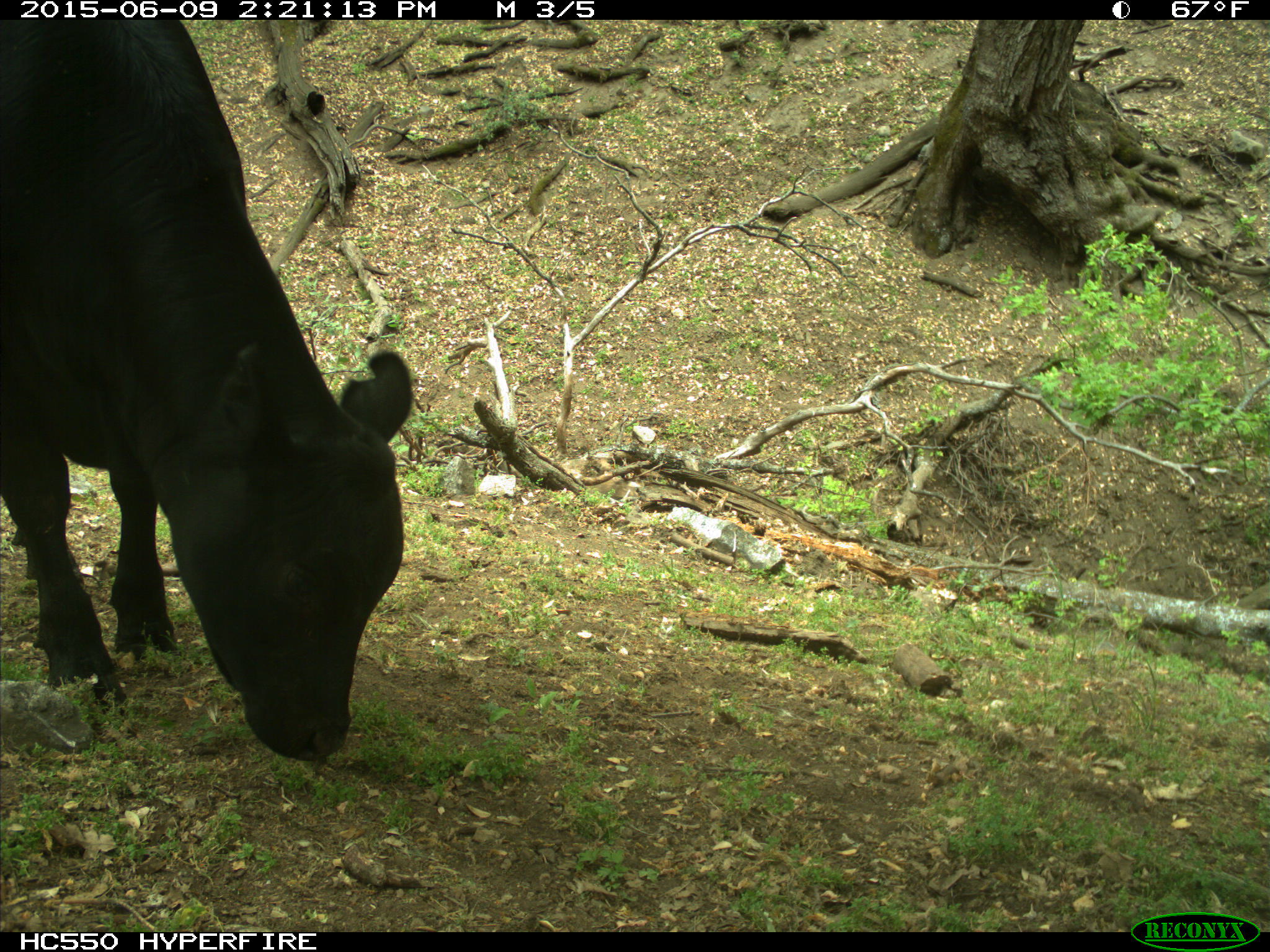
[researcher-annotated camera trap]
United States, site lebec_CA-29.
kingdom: Animalia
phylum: Chordata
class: Mammalia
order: Artiodactyla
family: Bovidae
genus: Bos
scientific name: Bos taurus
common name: domestic cow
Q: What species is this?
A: Bos taurus (domestic cow).